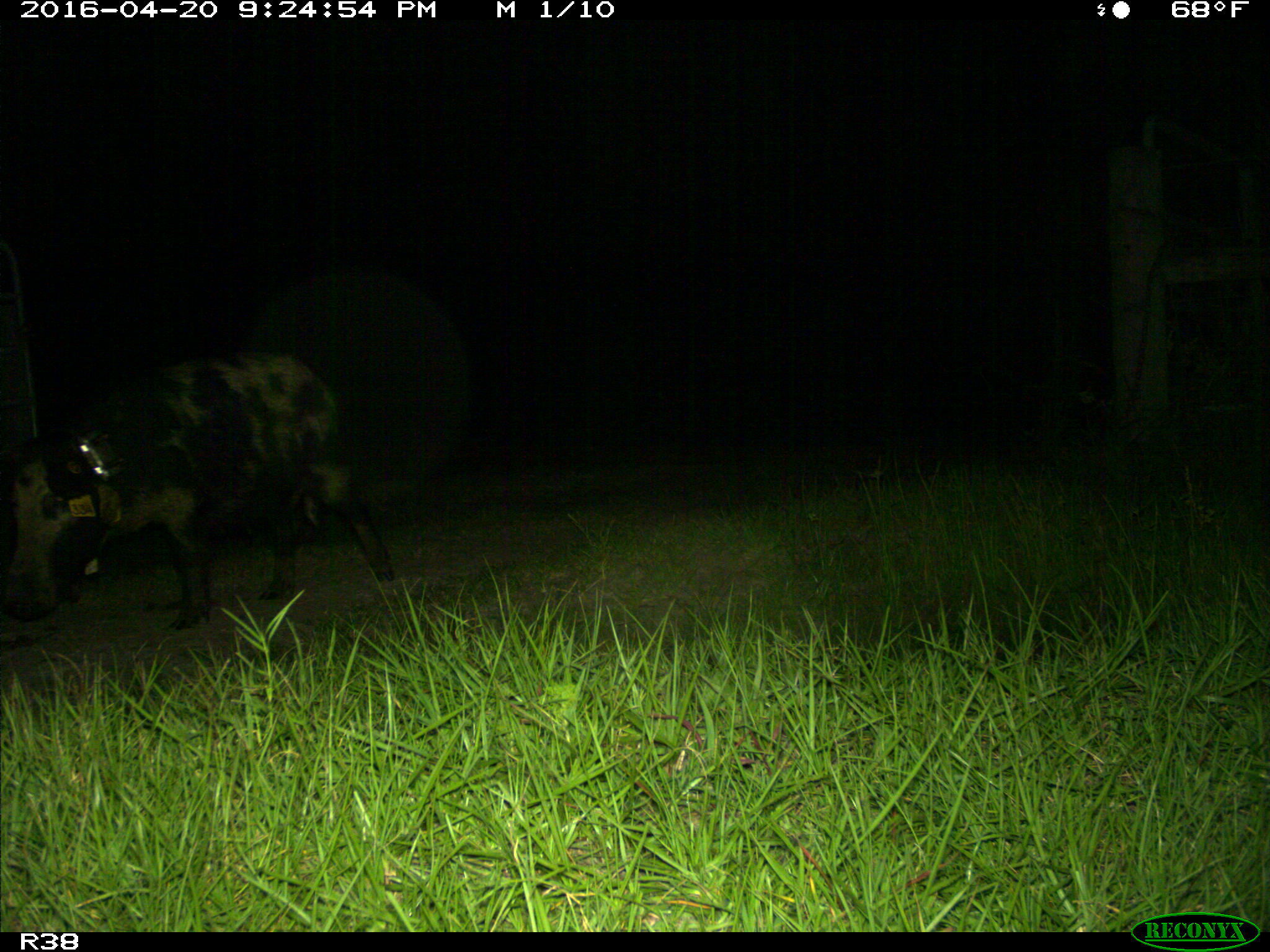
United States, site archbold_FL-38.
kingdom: Animalia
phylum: Chordata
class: Mammalia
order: Artiodactyla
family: Suidae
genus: Sus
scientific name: Sus scrofa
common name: wild boar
Sus scrofa (wild boar).